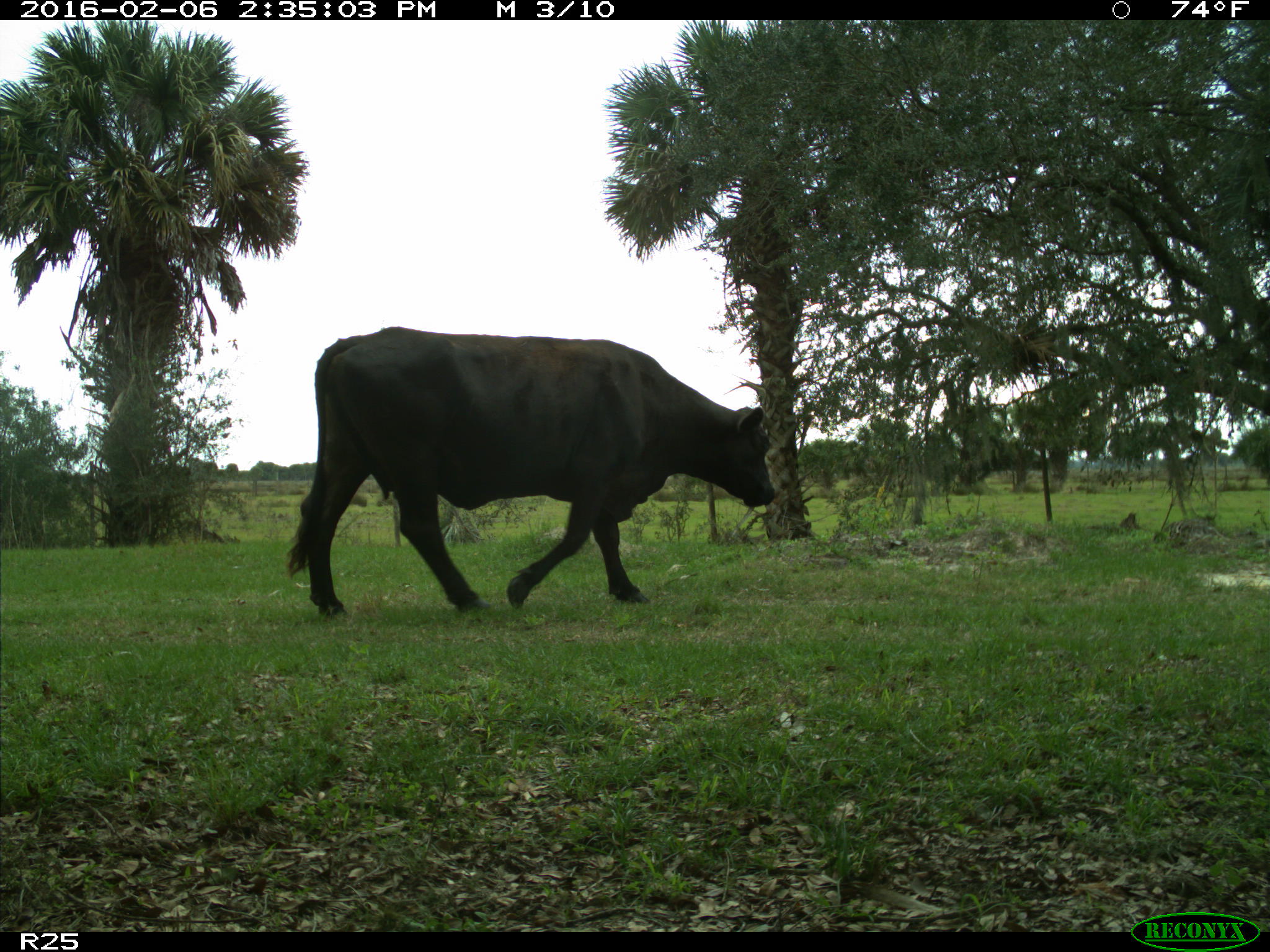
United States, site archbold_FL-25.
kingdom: Animalia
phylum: Chordata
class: Mammalia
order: Artiodactyla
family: Bovidae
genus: Bos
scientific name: Bos taurus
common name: domestic cow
Bos taurus (domestic cow).